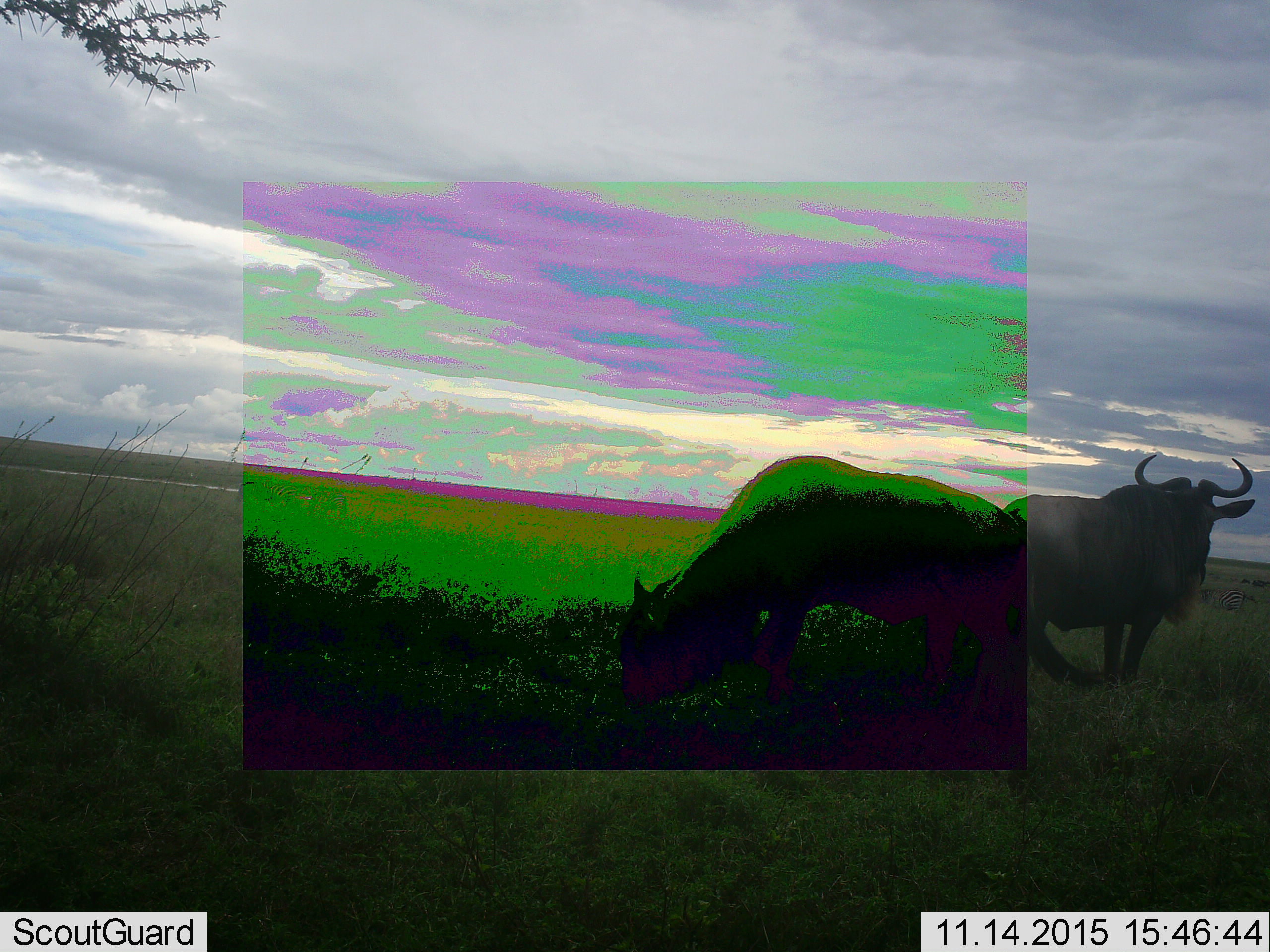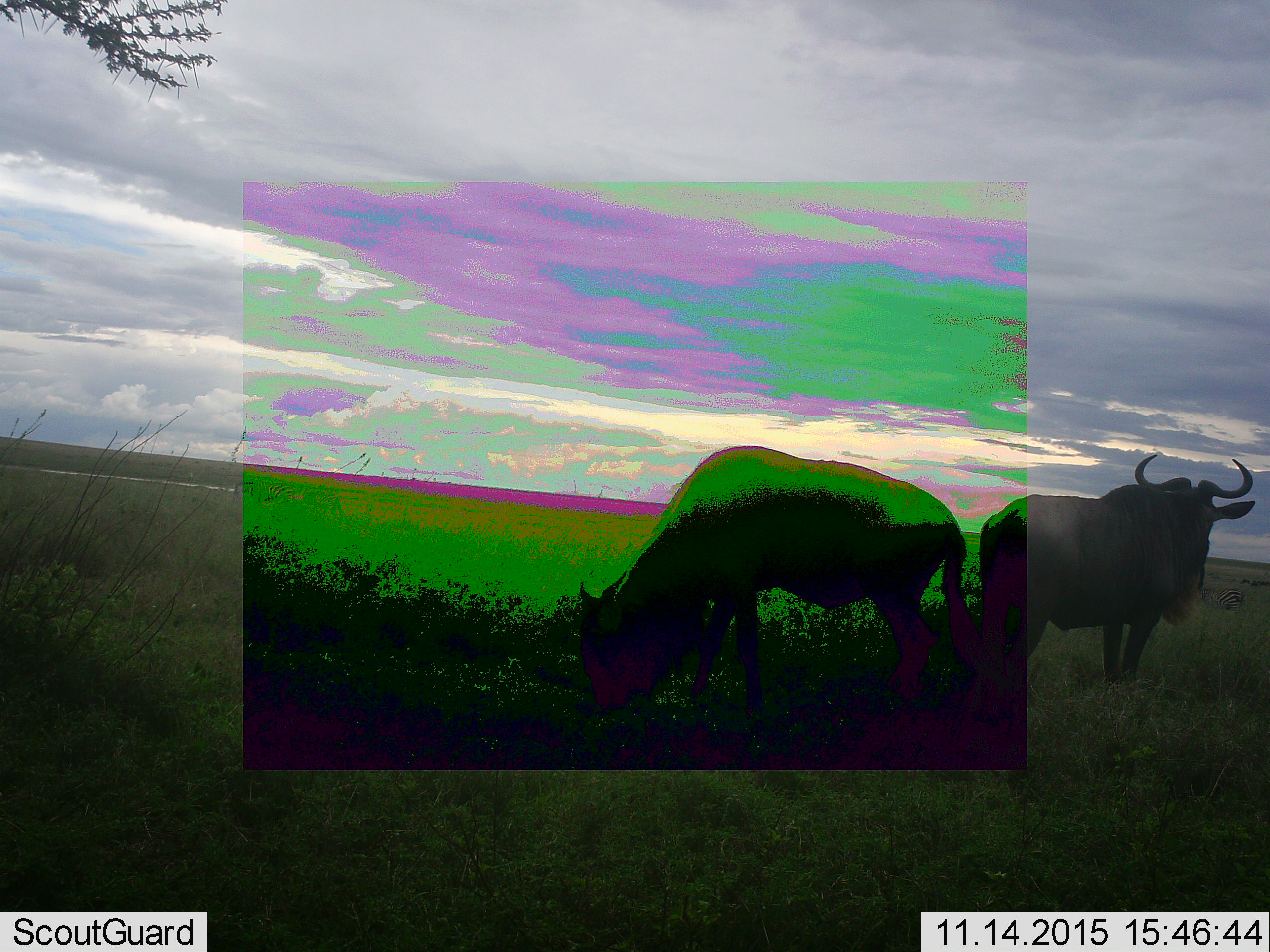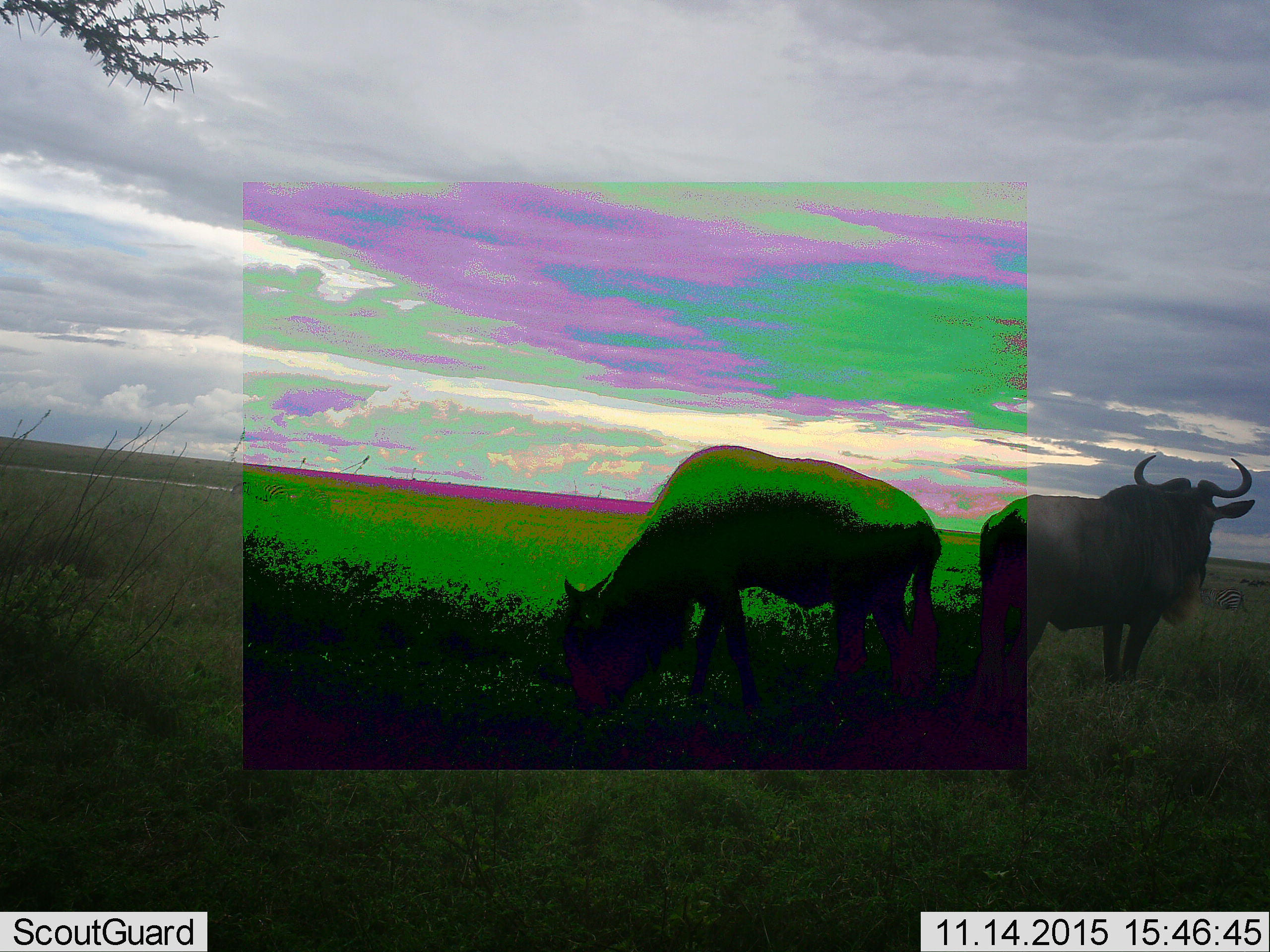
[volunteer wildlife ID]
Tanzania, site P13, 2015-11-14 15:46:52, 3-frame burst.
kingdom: Animalia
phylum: Chordata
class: Mammalia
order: Artiodactyla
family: Bovidae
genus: Syncerus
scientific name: Syncerus caffer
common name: cape buffalo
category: buffalo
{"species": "buffalo (cape buffalo) (Syncerus caffer)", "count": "2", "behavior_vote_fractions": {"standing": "100%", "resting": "0%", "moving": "40%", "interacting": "0%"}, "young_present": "0%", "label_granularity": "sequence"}